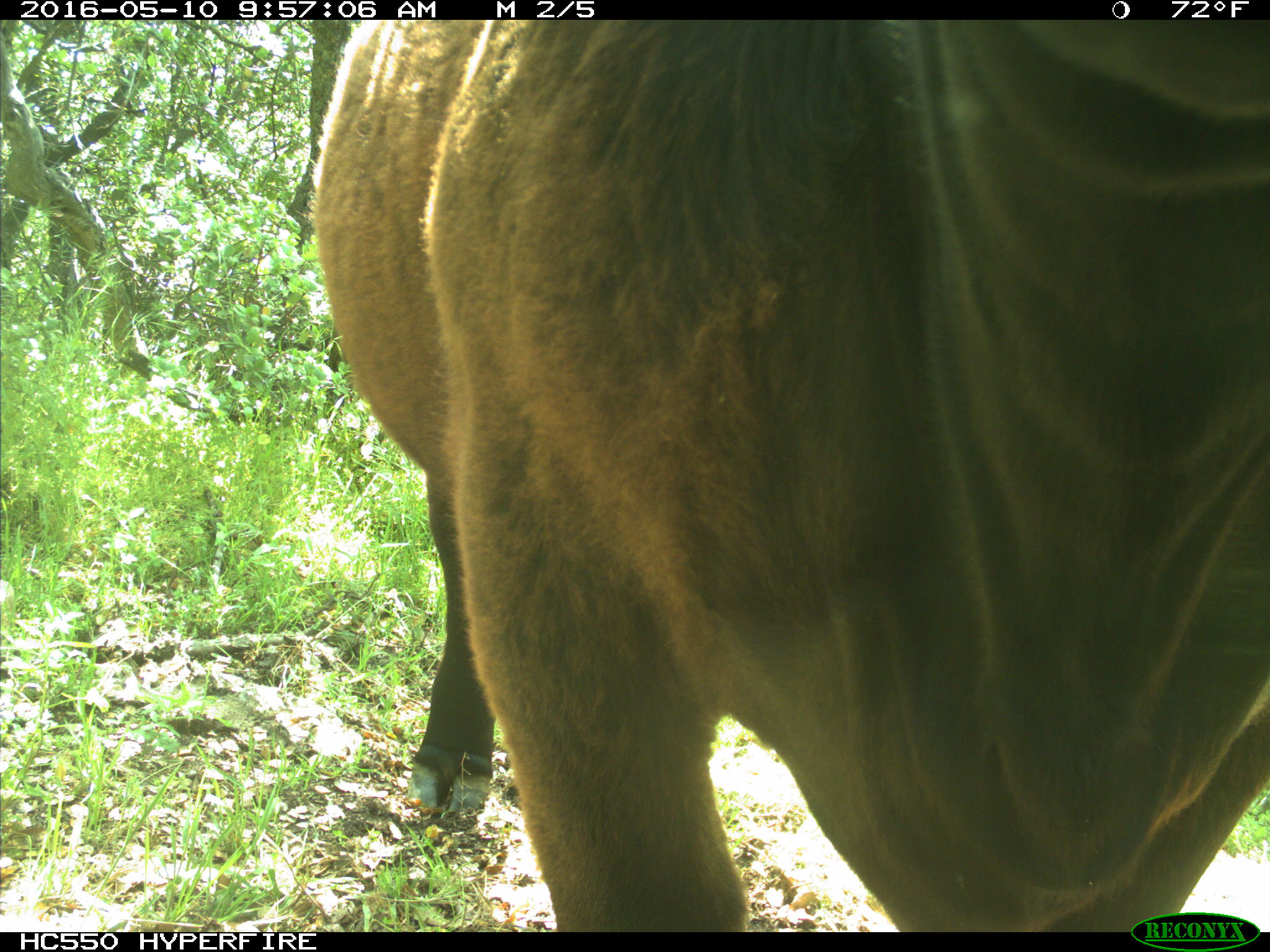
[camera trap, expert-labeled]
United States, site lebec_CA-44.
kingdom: Animalia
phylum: Chordata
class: Mammalia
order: Artiodactyla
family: Bovidae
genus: Bos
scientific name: Bos taurus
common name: domestic cow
Bos taurus (domestic cow).